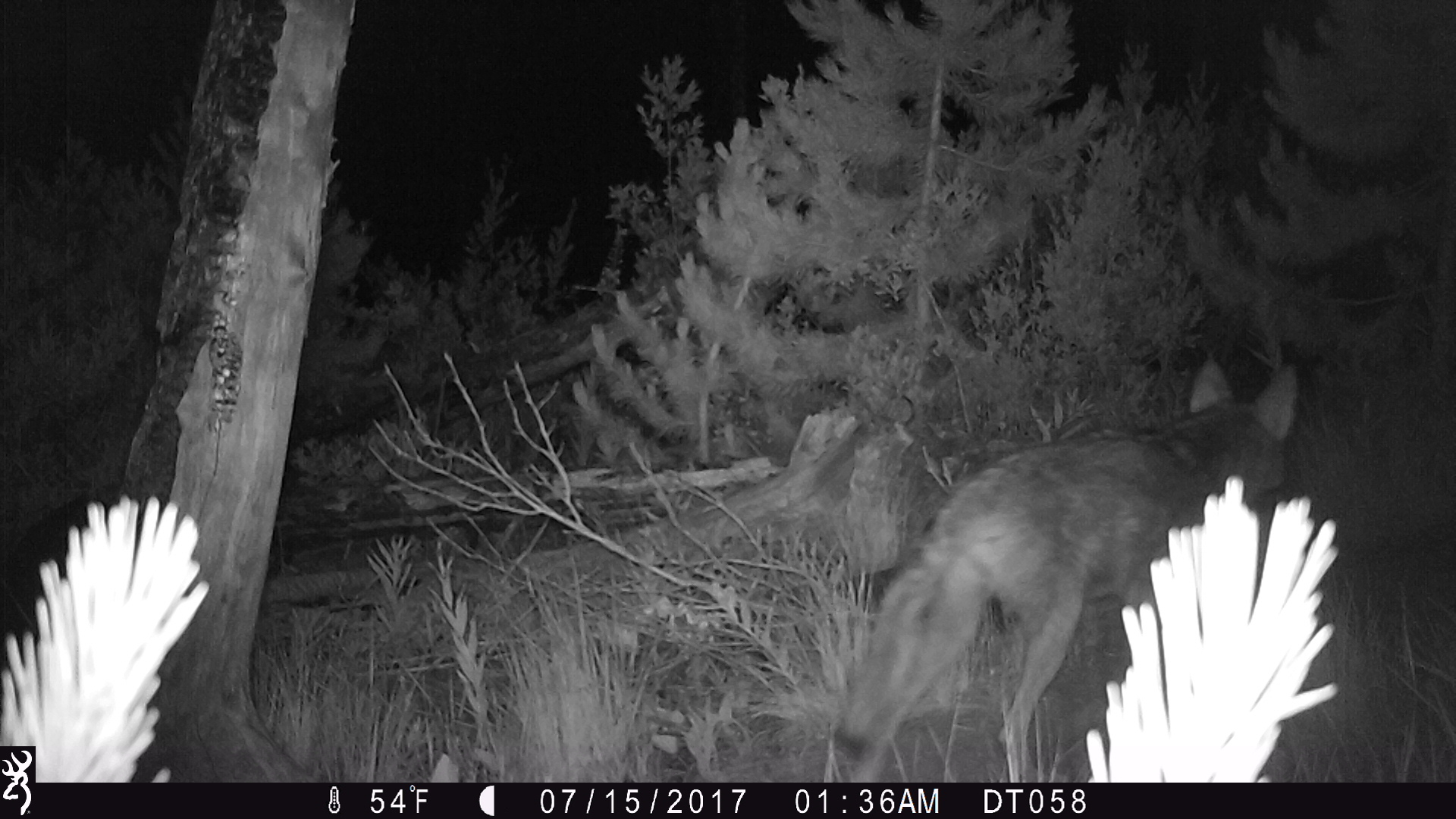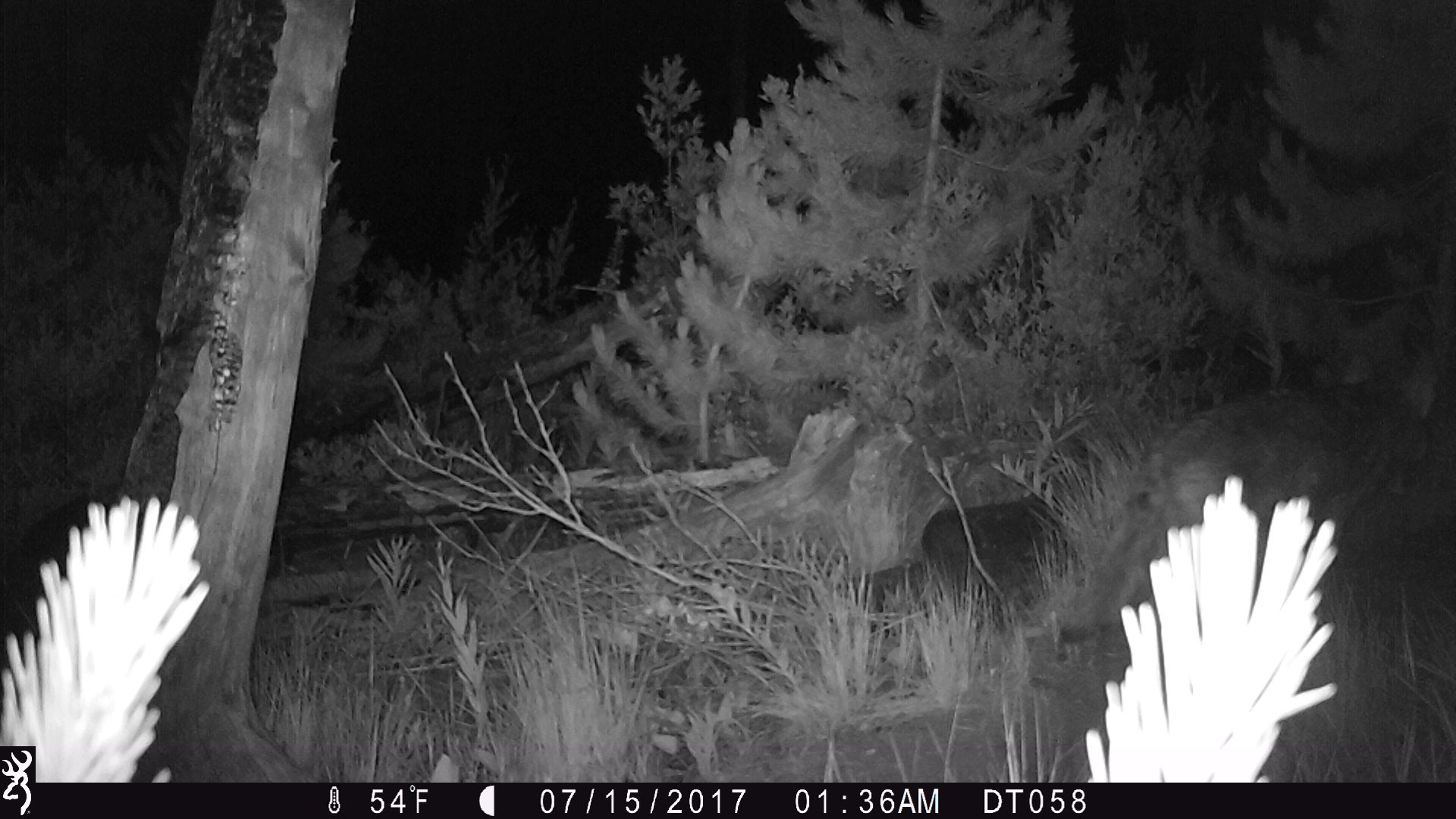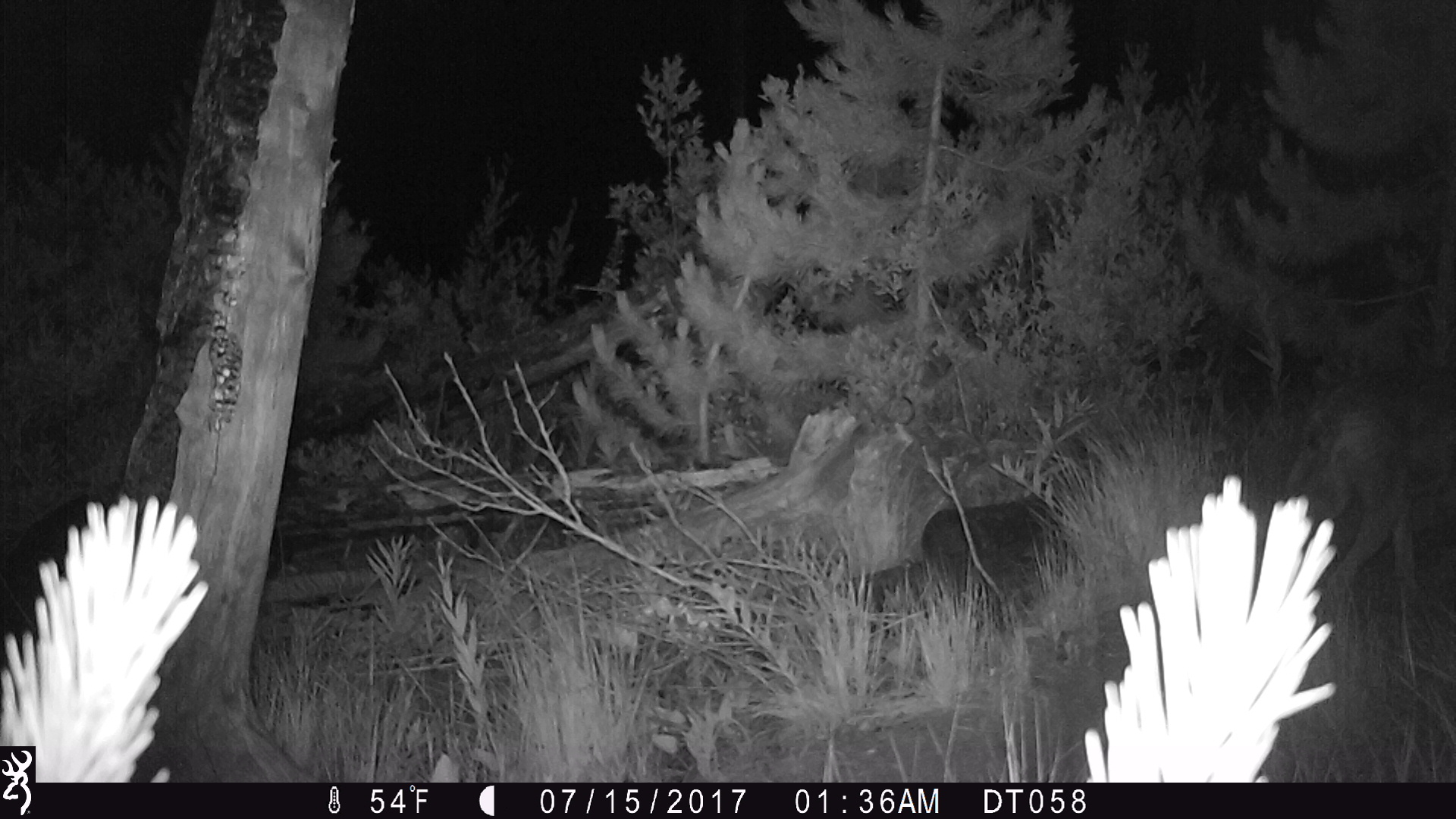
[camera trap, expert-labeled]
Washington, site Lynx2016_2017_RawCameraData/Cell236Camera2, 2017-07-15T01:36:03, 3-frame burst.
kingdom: Animalia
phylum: Chordata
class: Mammalia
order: Carnivora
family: Canidae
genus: Canis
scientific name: Canis latrans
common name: coyote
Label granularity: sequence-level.